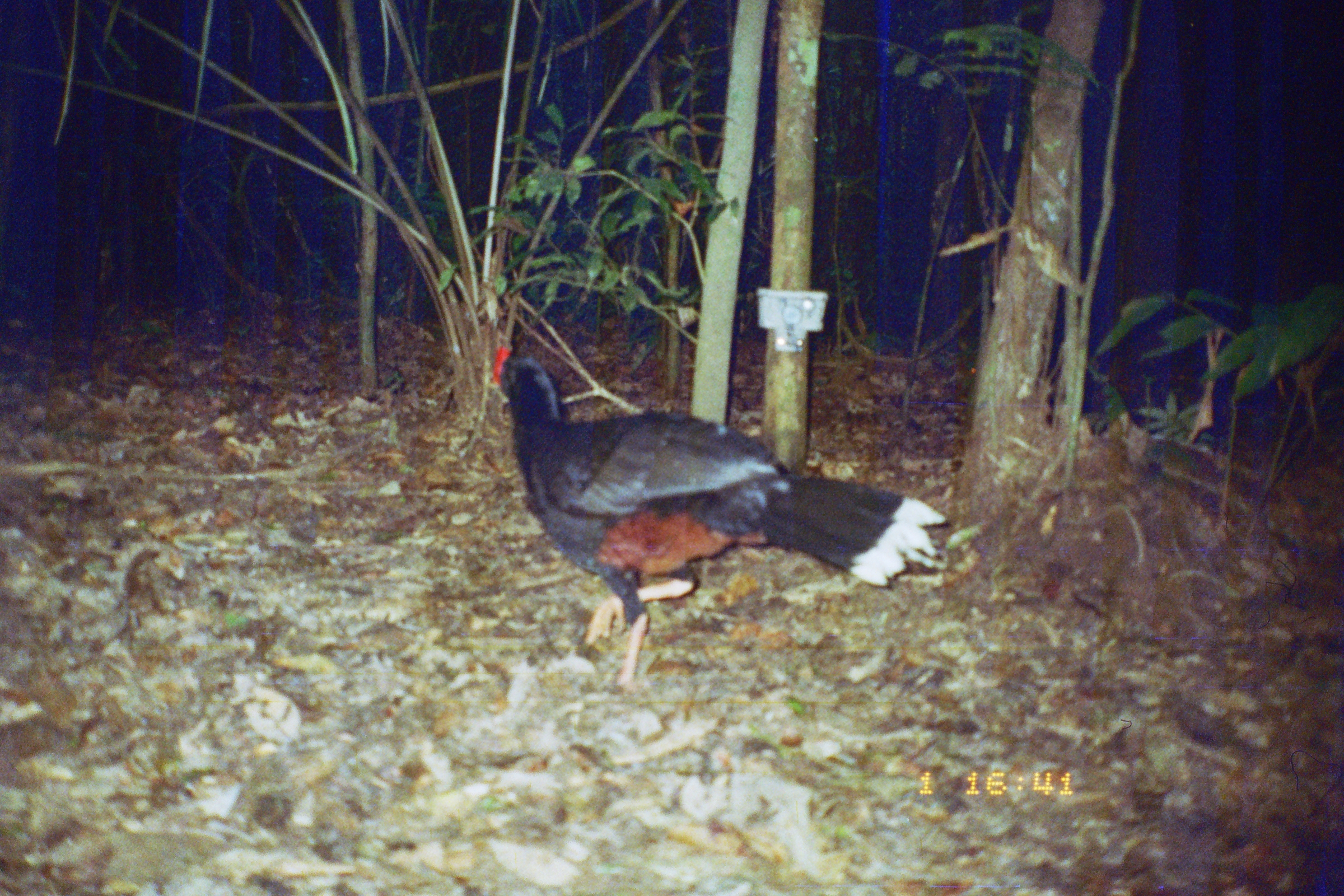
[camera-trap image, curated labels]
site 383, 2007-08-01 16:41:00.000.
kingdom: Animalia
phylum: Chordata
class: Aves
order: Galliformes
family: Cracidae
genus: Mitu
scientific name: Mitu tuberosum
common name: razor-billed curassow